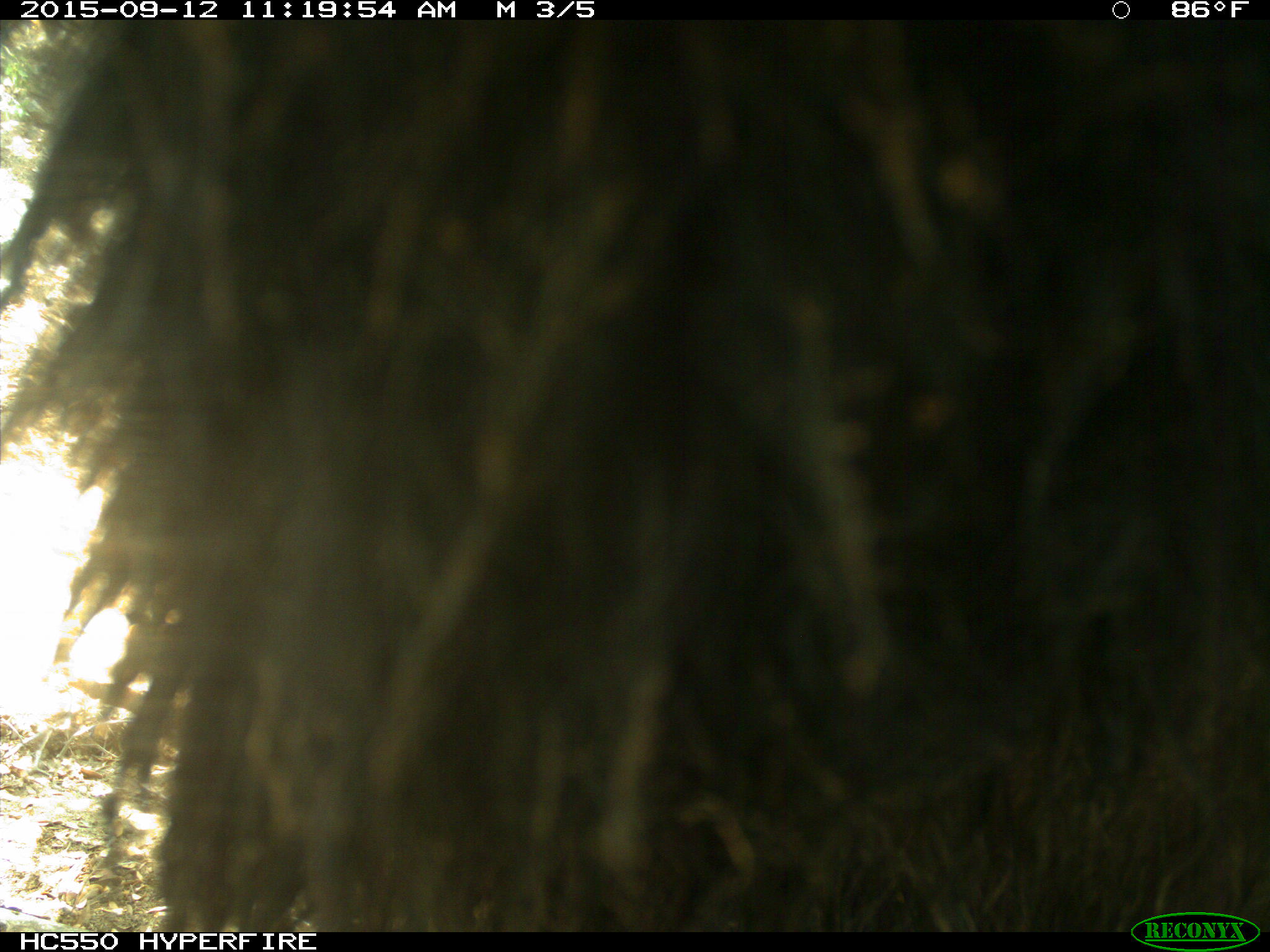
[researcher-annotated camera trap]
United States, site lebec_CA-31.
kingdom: Animalia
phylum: Chordata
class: Mammalia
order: Carnivora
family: Ursidae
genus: Ursus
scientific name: Ursus americanus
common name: american black bear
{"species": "Ursus americanus (american black bear)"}